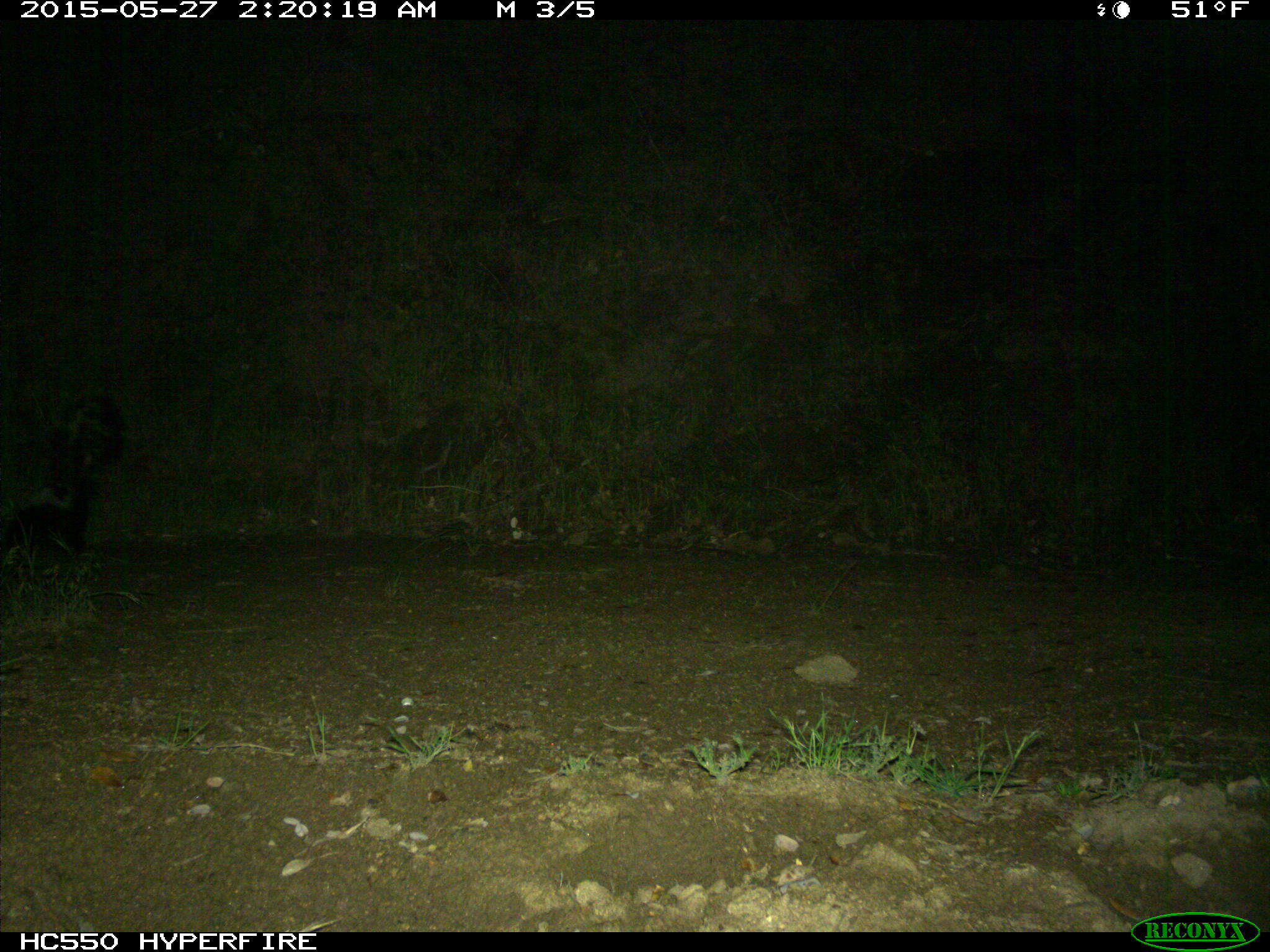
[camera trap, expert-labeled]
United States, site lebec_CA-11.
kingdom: Animalia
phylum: Chordata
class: Mammalia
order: Carnivora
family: Mephitidae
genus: Mephitis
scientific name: Mephitis mephitis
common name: striped skunk